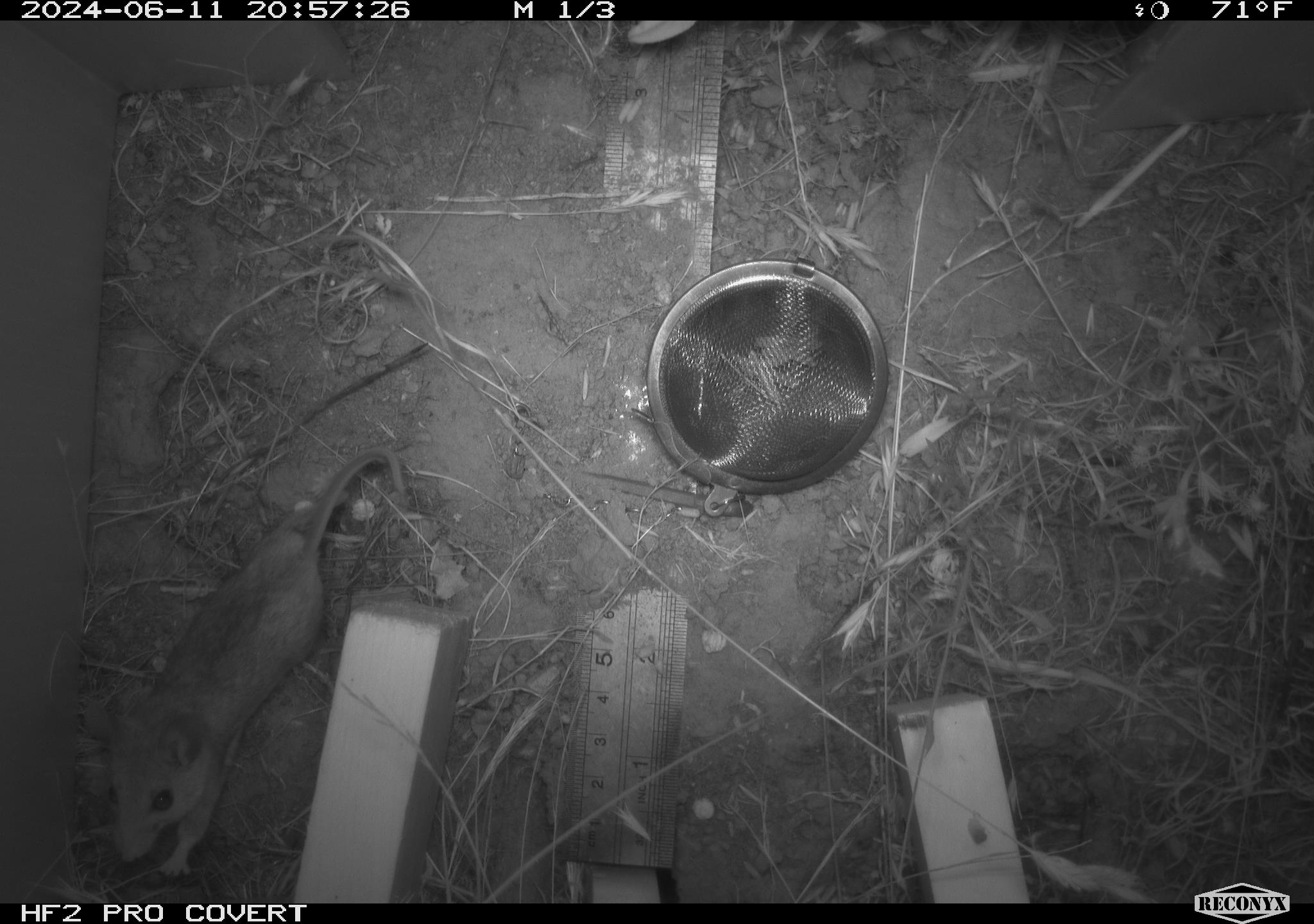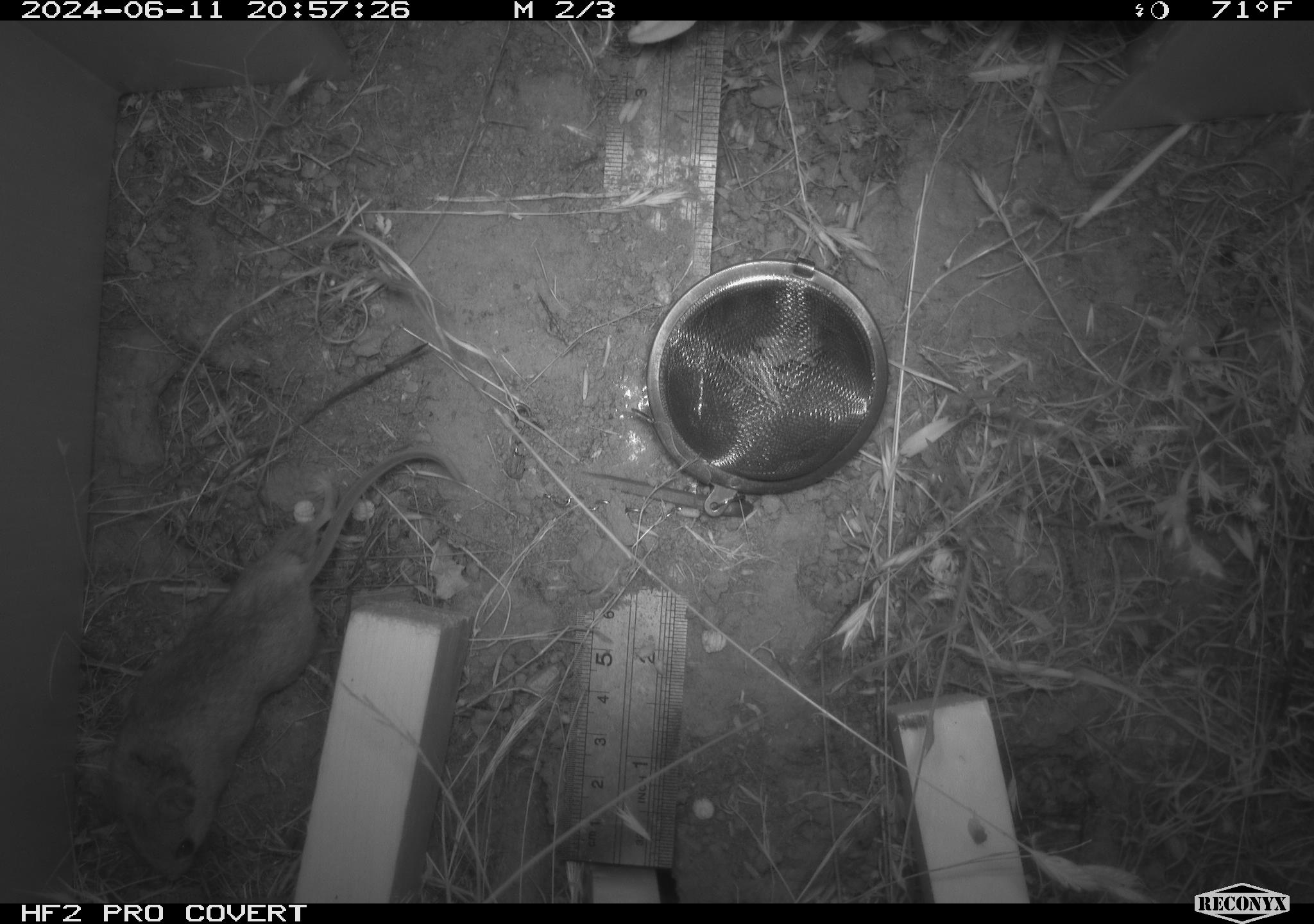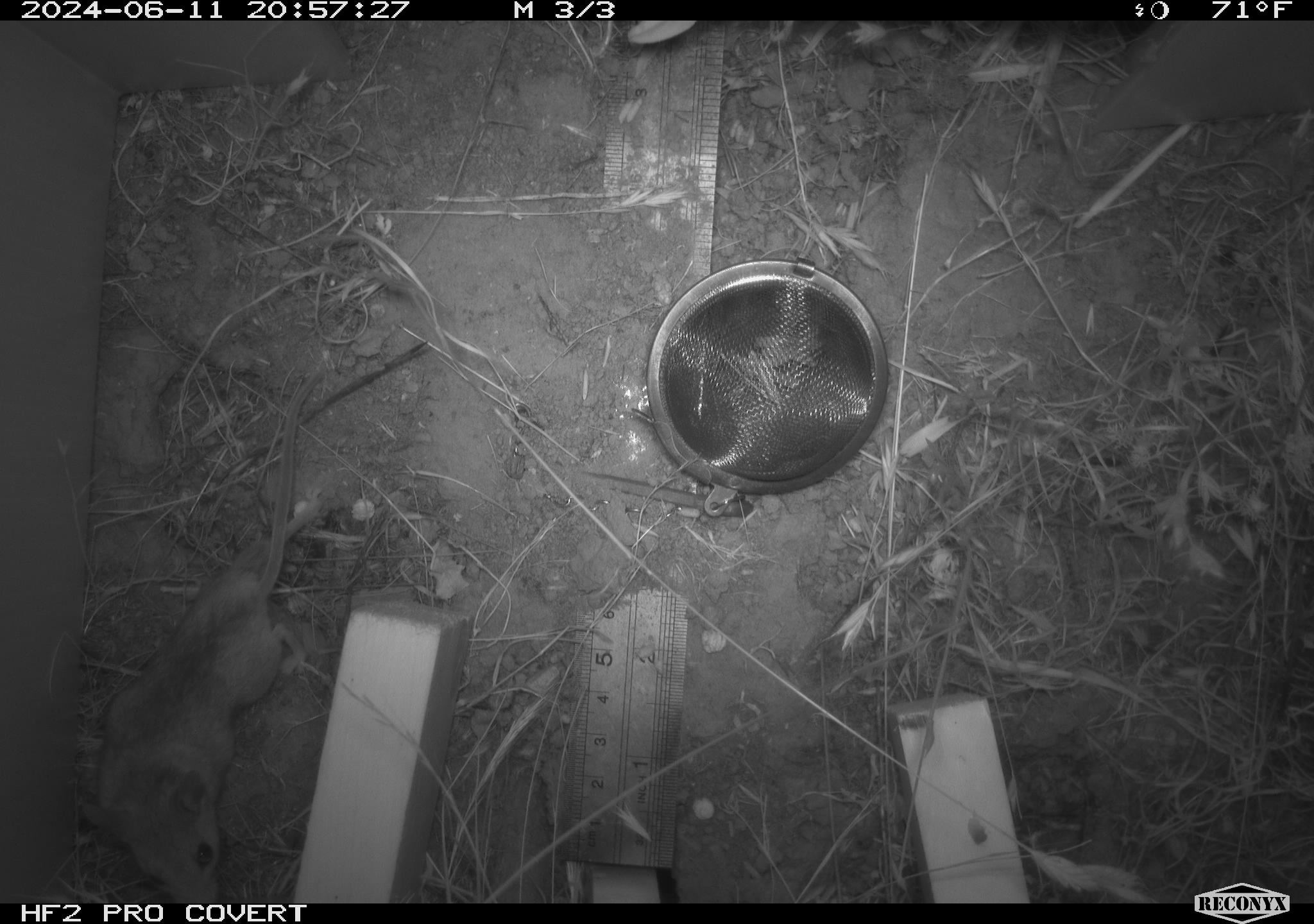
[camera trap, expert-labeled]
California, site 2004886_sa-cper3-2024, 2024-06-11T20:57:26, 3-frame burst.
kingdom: Animalia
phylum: Chordata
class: Mammalia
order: Rodentia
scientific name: Rodentia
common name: rodent